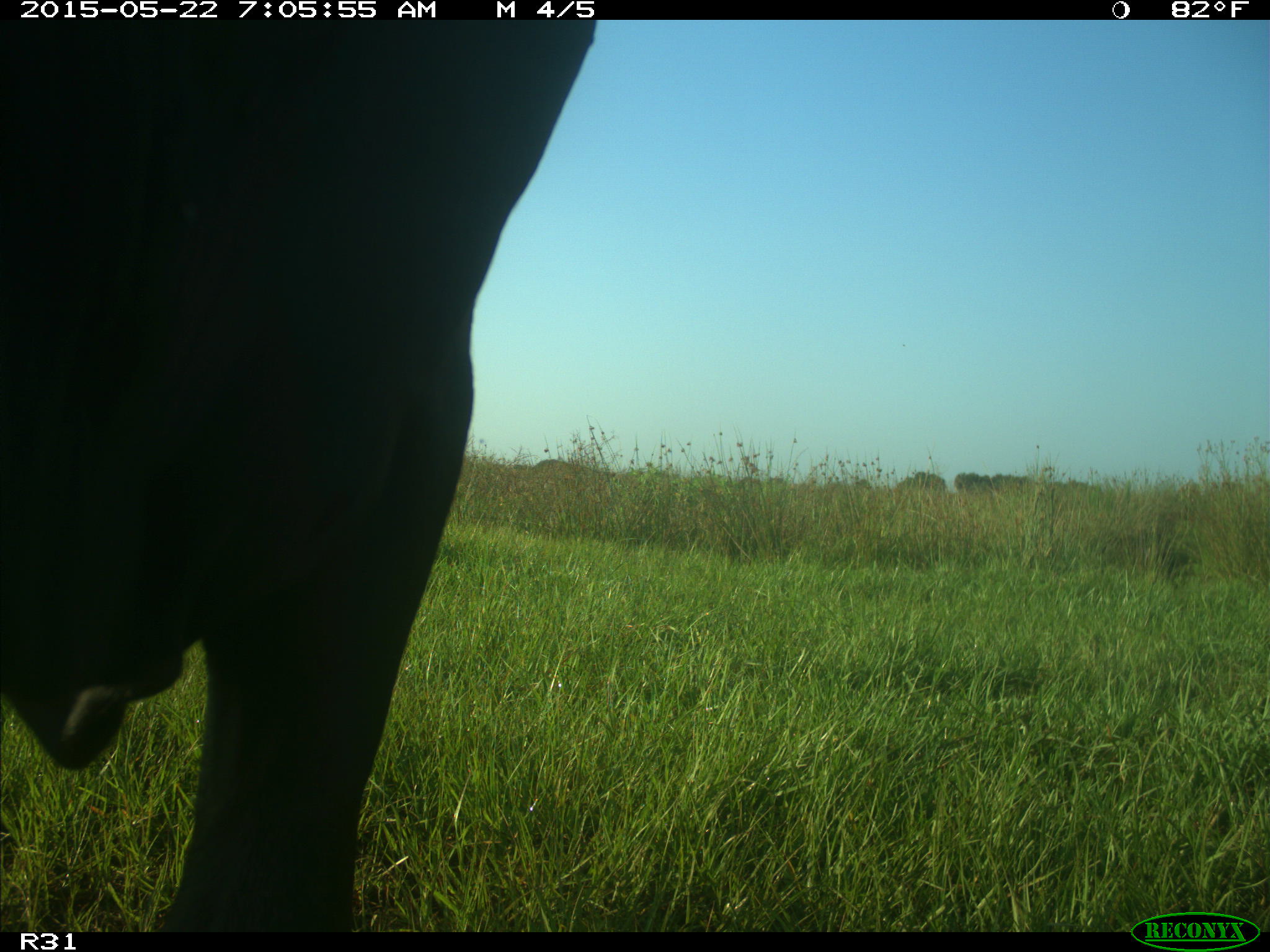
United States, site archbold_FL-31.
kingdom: Animalia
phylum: Chordata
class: Mammalia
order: Artiodactyla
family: Bovidae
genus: Bos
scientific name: Bos taurus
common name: domestic cow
Bos taurus (domestic cow).